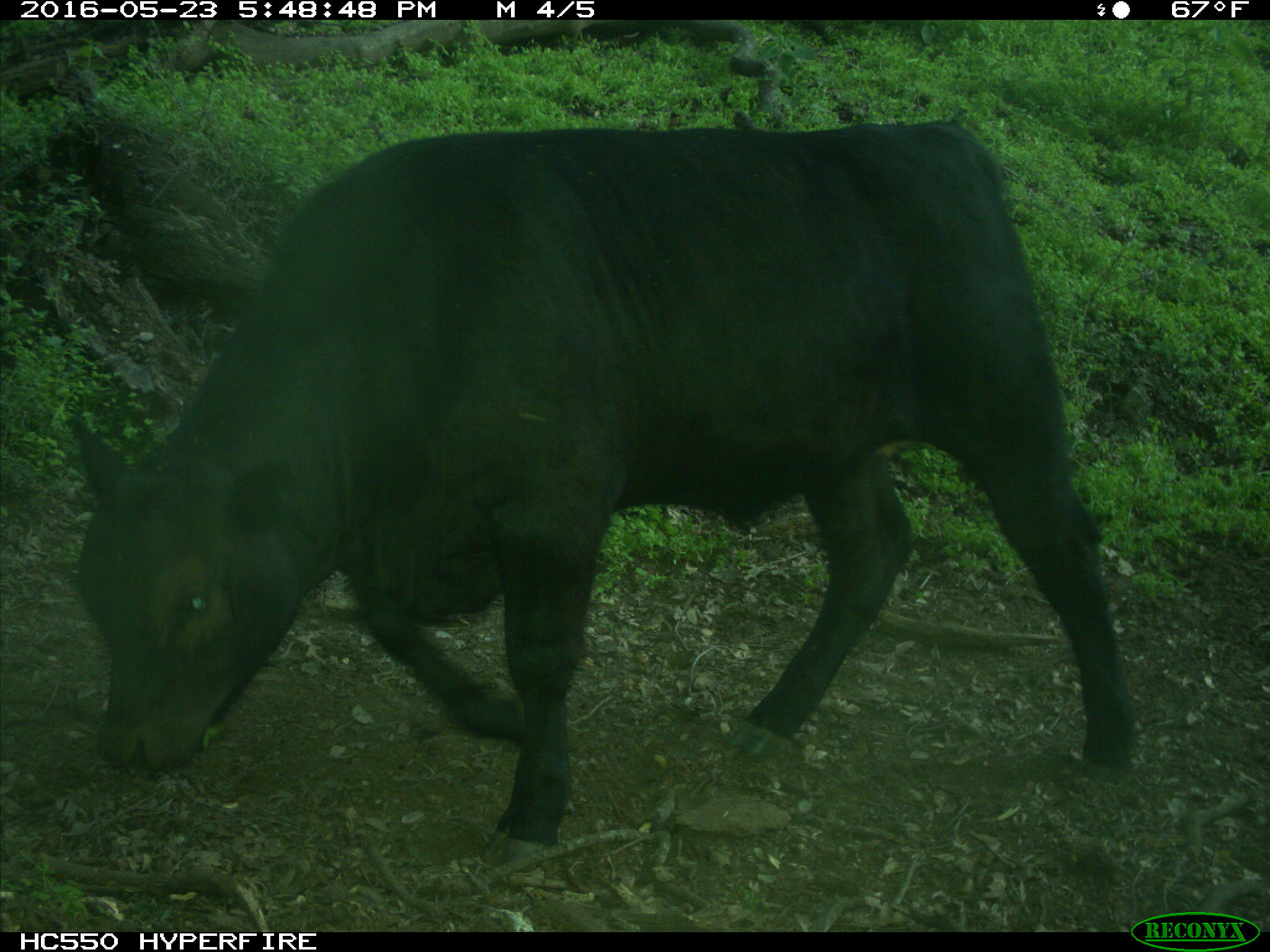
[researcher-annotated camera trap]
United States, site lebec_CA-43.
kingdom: Animalia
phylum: Chordata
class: Mammalia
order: Artiodactyla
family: Bovidae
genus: Bos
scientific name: Bos taurus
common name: domestic cow